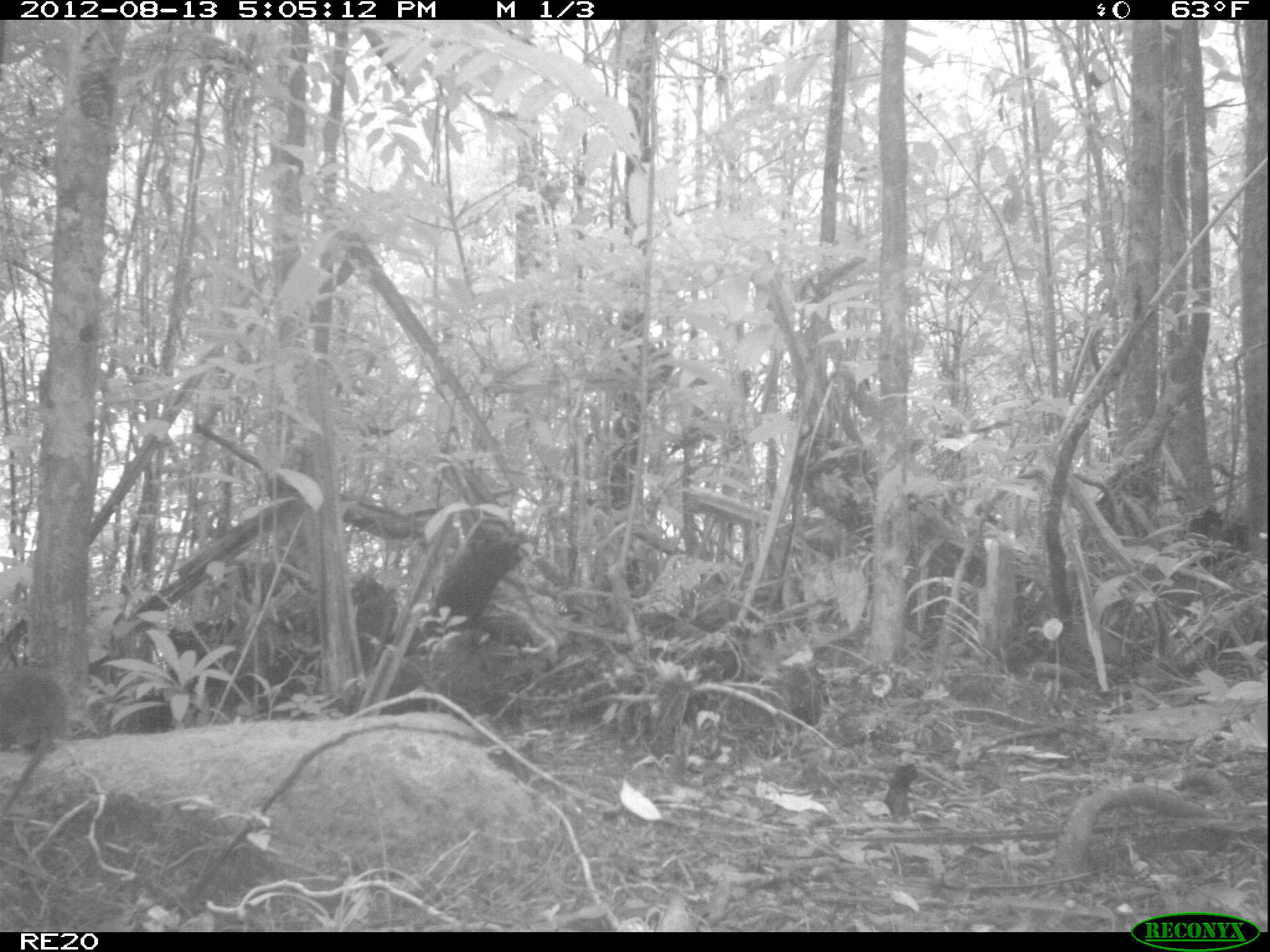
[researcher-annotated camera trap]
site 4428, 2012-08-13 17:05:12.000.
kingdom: Animalia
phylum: Chordata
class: Mammalia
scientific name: Mammalia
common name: mammals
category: small mammal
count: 1